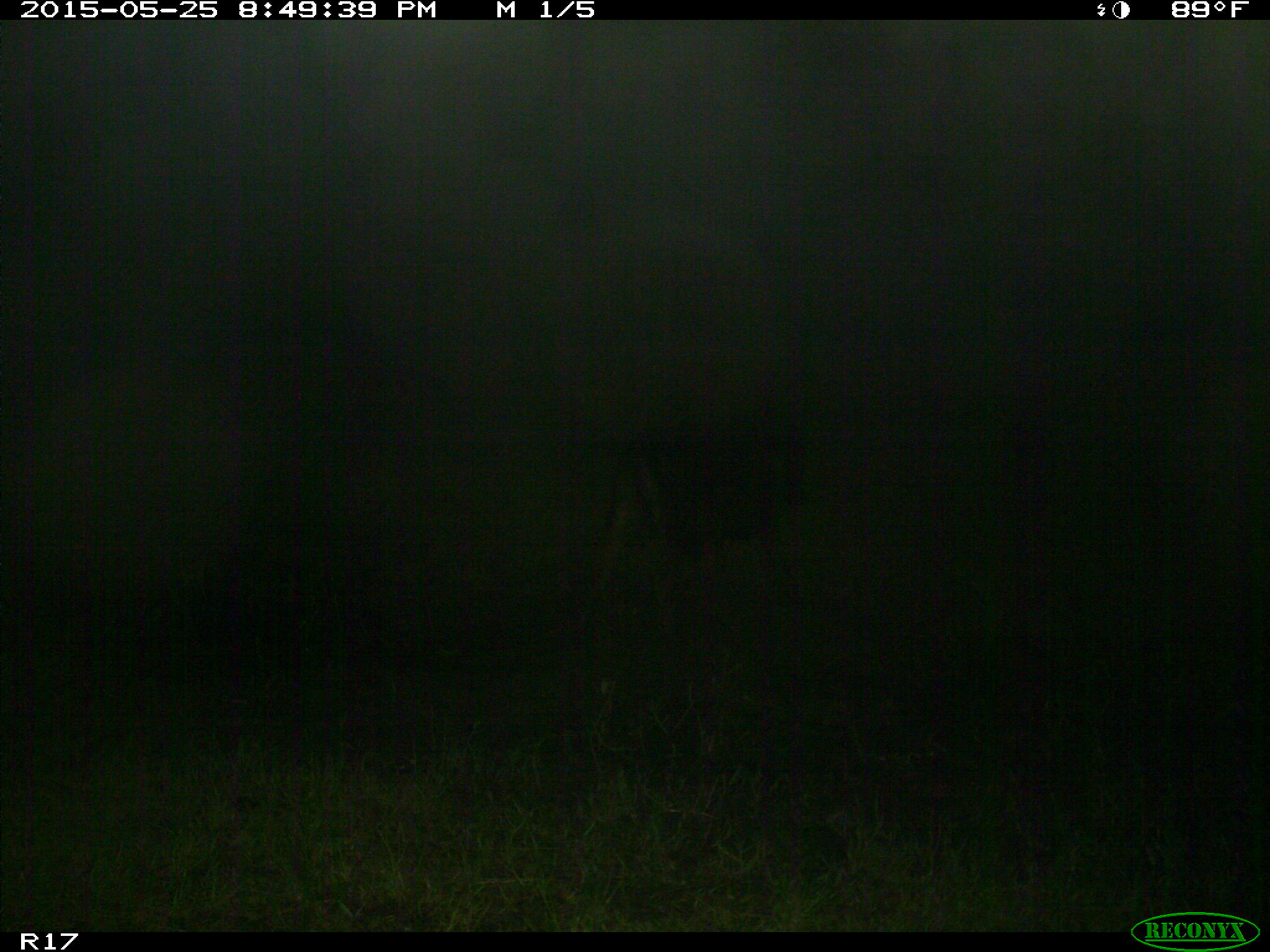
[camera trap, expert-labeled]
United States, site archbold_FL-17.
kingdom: Animalia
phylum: Chordata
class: Mammalia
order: Artiodactyla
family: Bovidae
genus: Bos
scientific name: Bos taurus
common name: domestic cow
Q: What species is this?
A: Bos taurus (domestic cow).